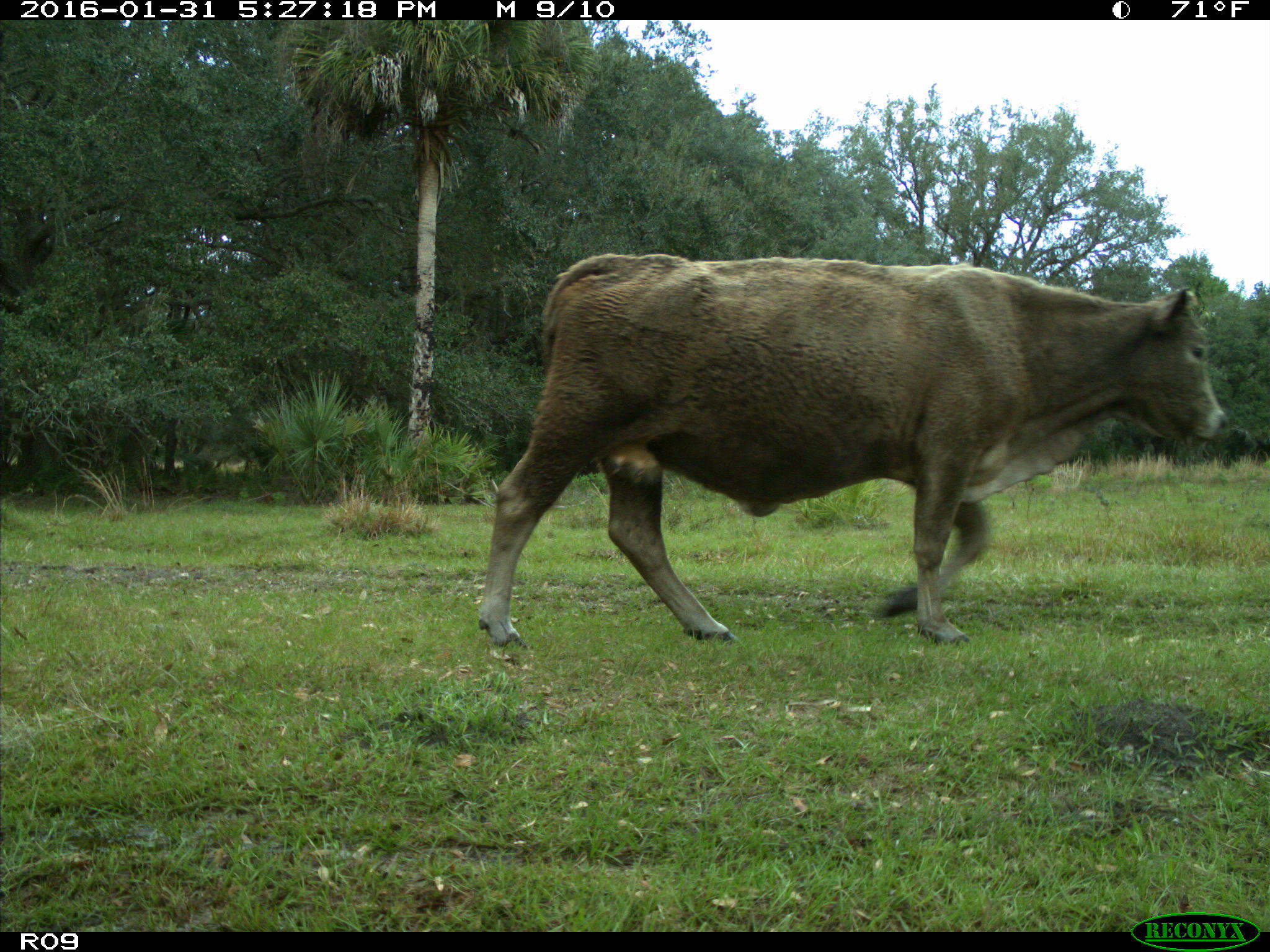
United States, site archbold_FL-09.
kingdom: Animalia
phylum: Chordata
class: Mammalia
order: Artiodactyla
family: Bovidae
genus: Bos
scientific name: Bos taurus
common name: domestic cow